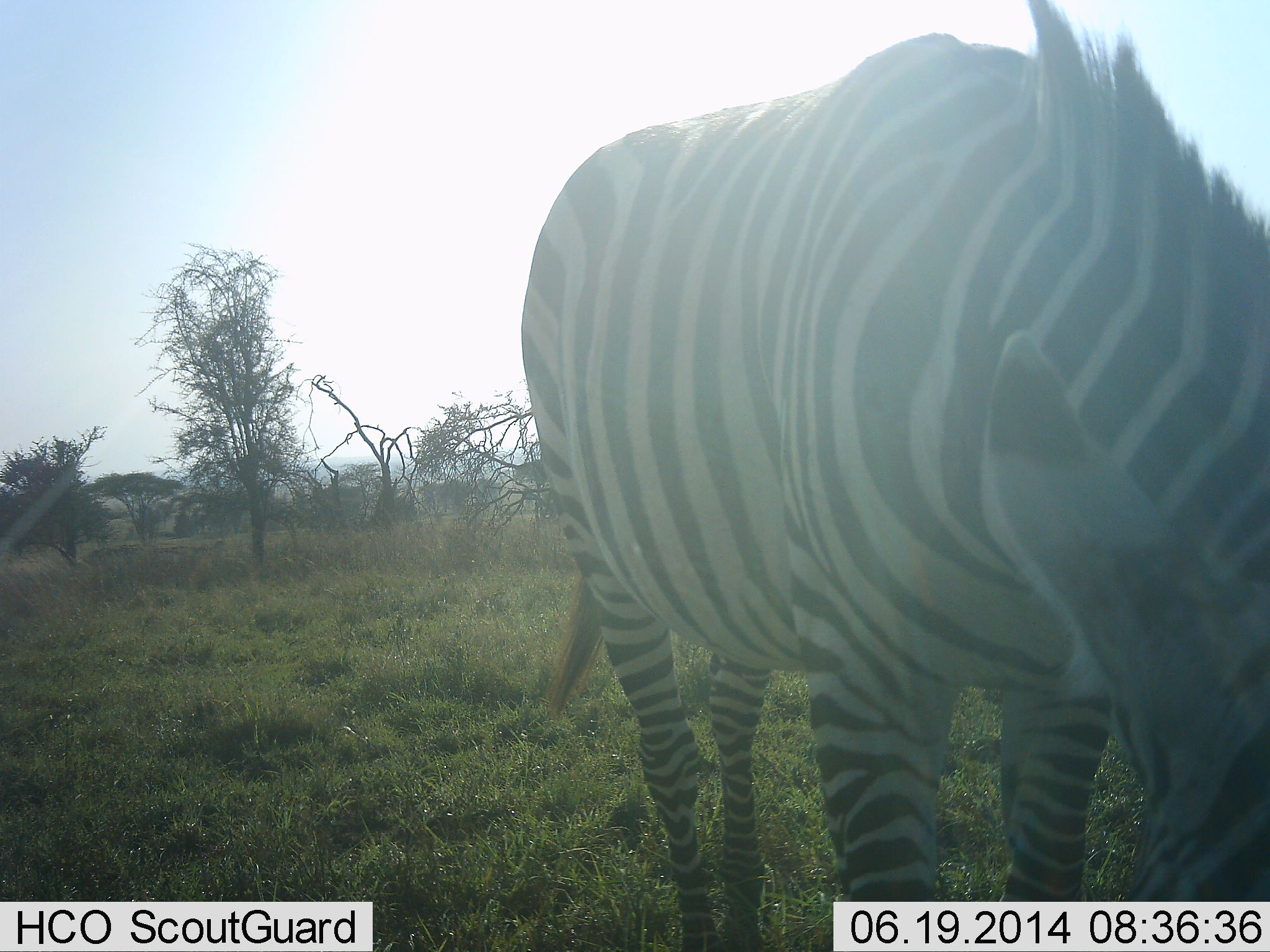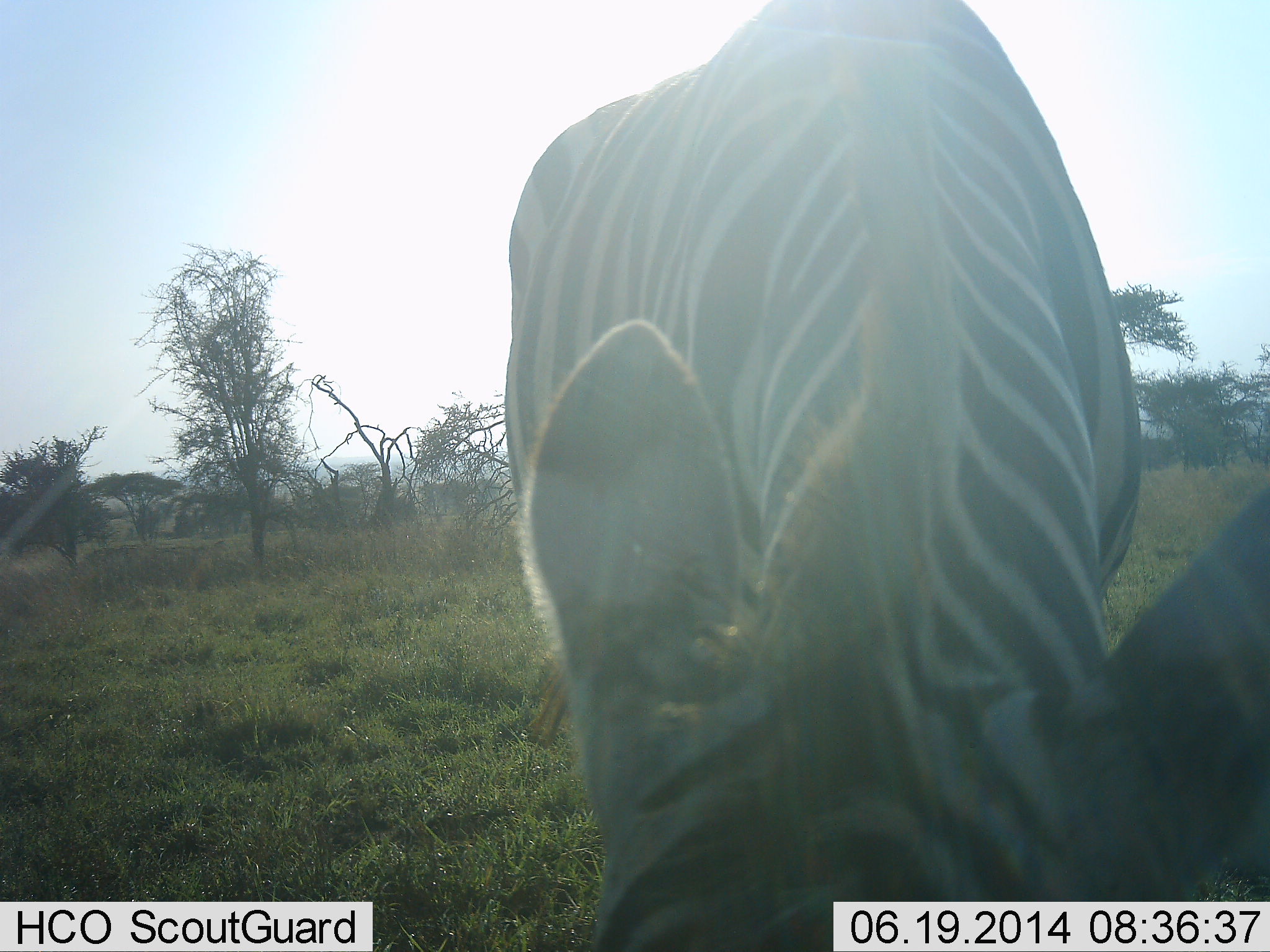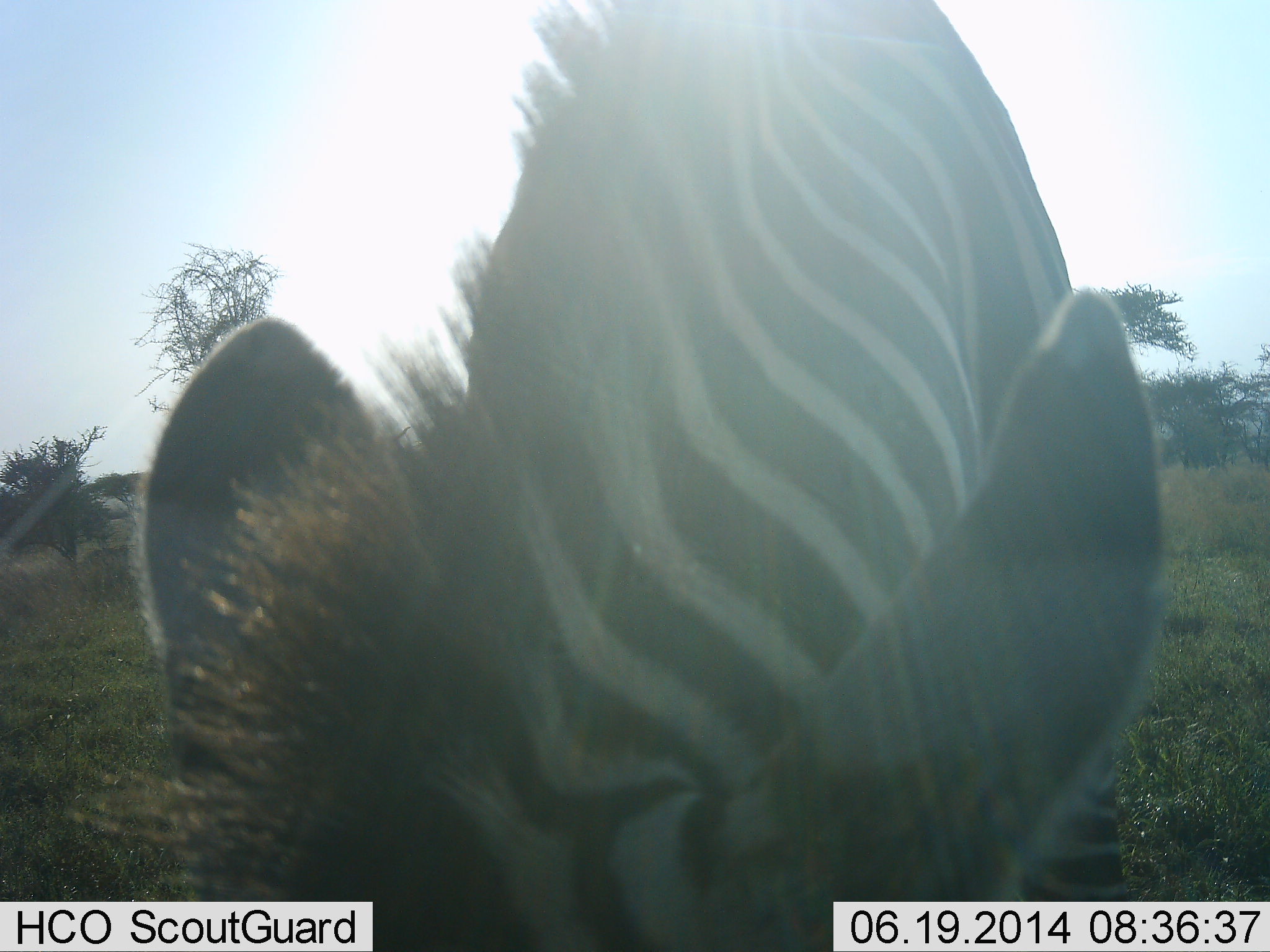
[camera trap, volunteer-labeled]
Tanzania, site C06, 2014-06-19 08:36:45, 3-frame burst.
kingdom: Animalia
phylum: Chordata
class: Mammalia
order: Perissodactyla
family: Equidae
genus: Equus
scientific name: Equus quagga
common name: plains zebra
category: zebra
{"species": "zebra (plains zebra) (Equus quagga)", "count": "1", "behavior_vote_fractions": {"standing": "20%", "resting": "0%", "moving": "0%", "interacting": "0%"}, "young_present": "0%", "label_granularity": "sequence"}